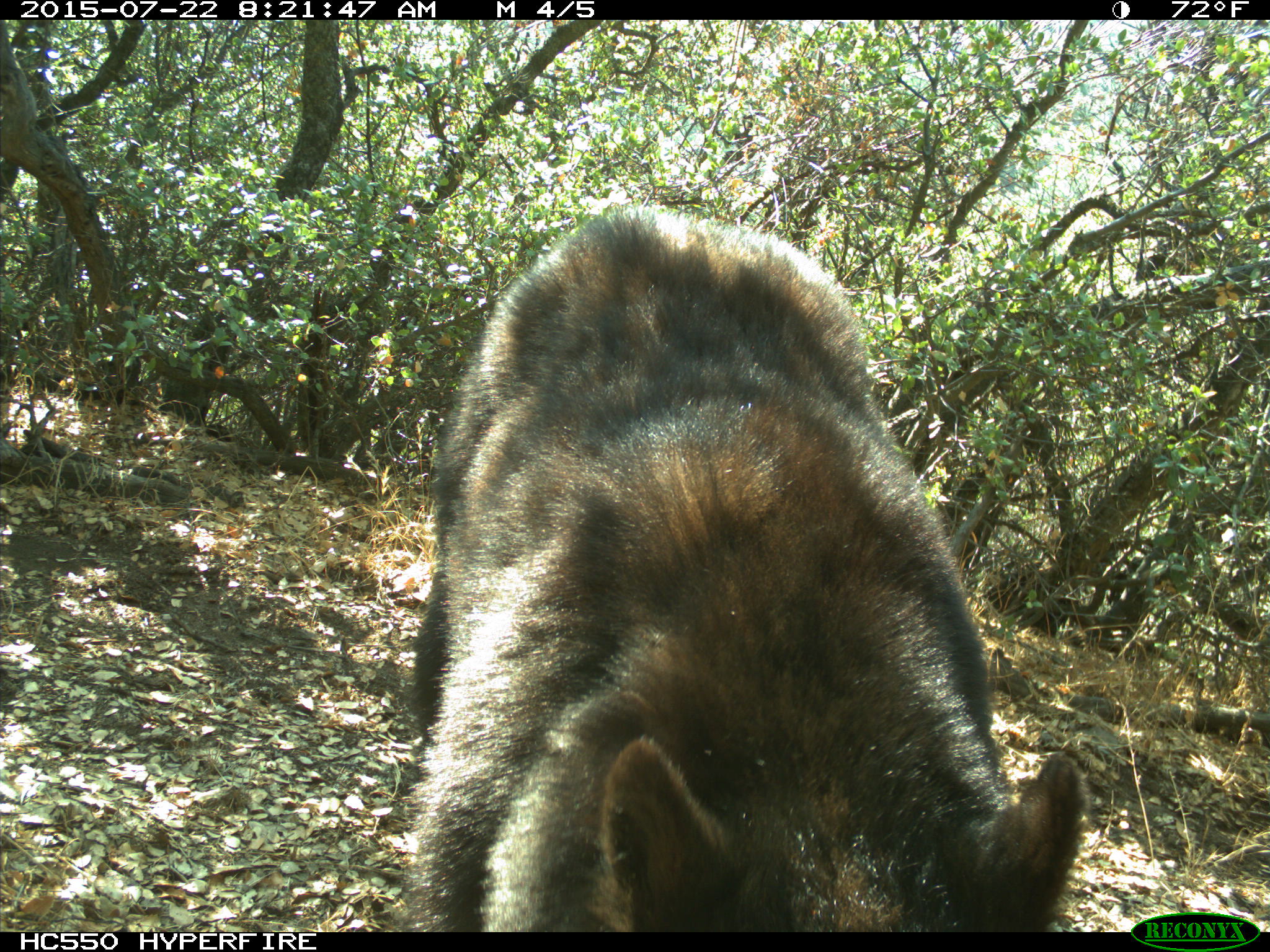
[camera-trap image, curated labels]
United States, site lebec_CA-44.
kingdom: Animalia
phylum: Chordata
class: Mammalia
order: Carnivora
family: Ursidae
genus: Ursus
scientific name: Ursus americanus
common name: american black bear